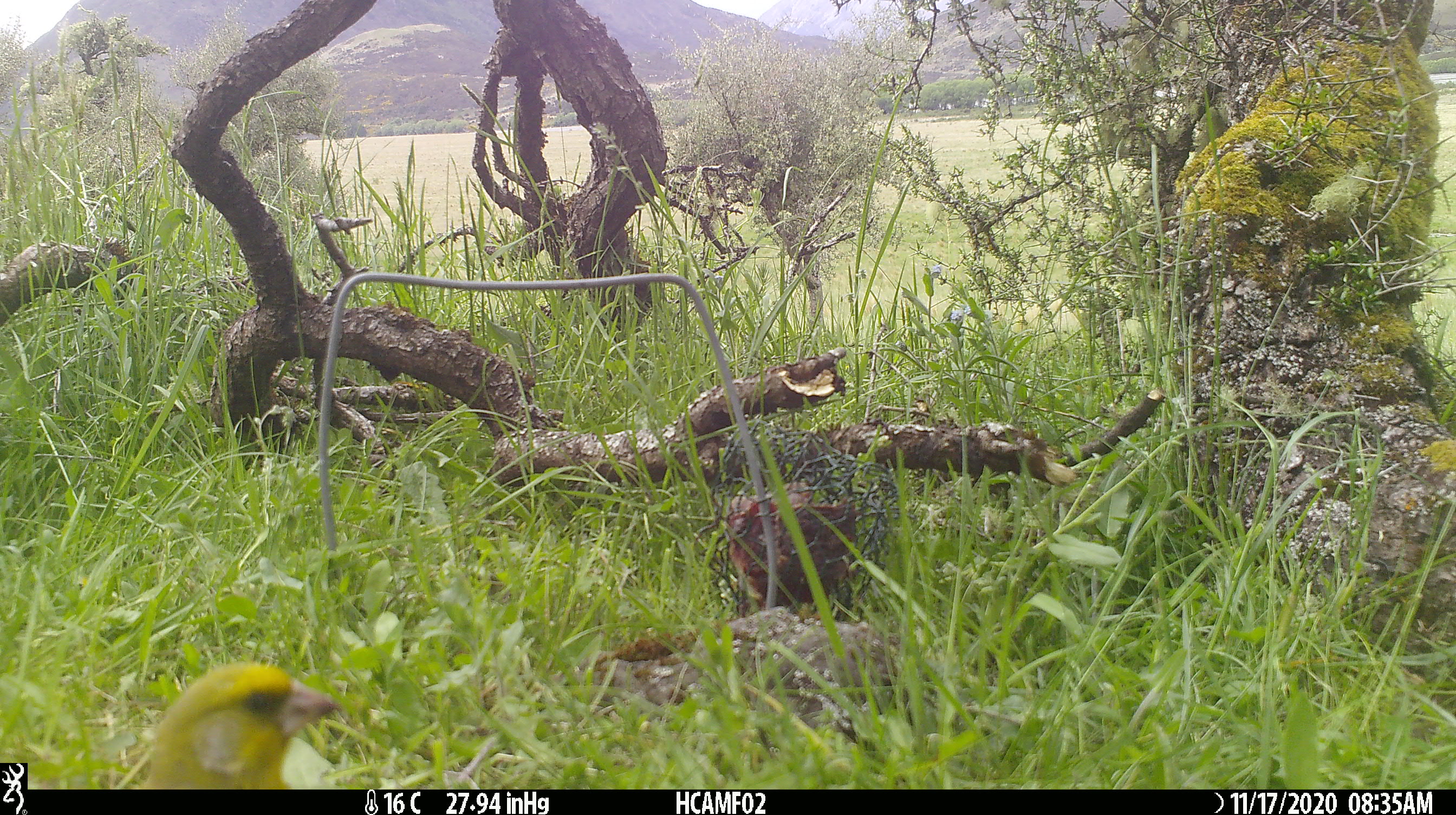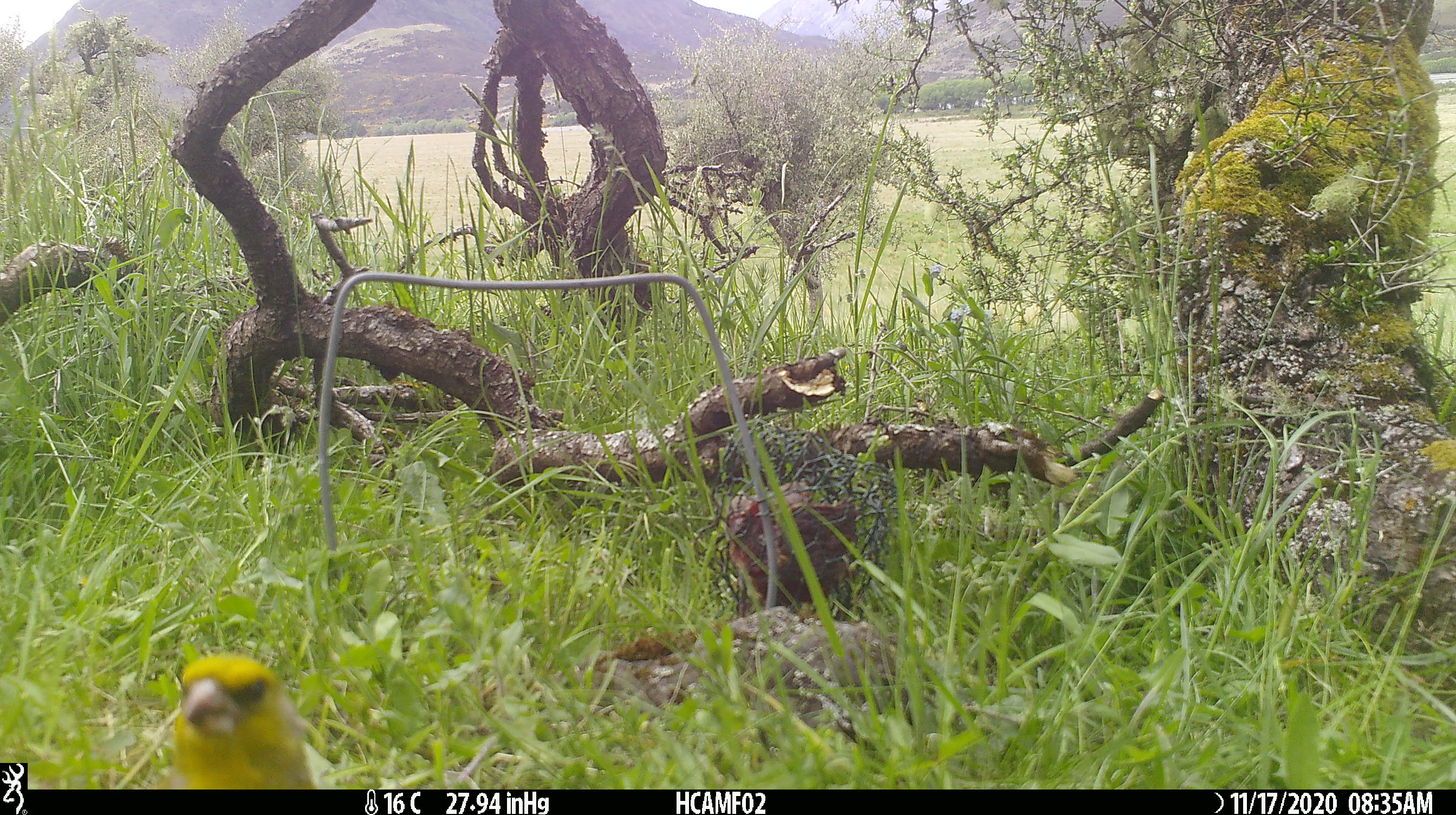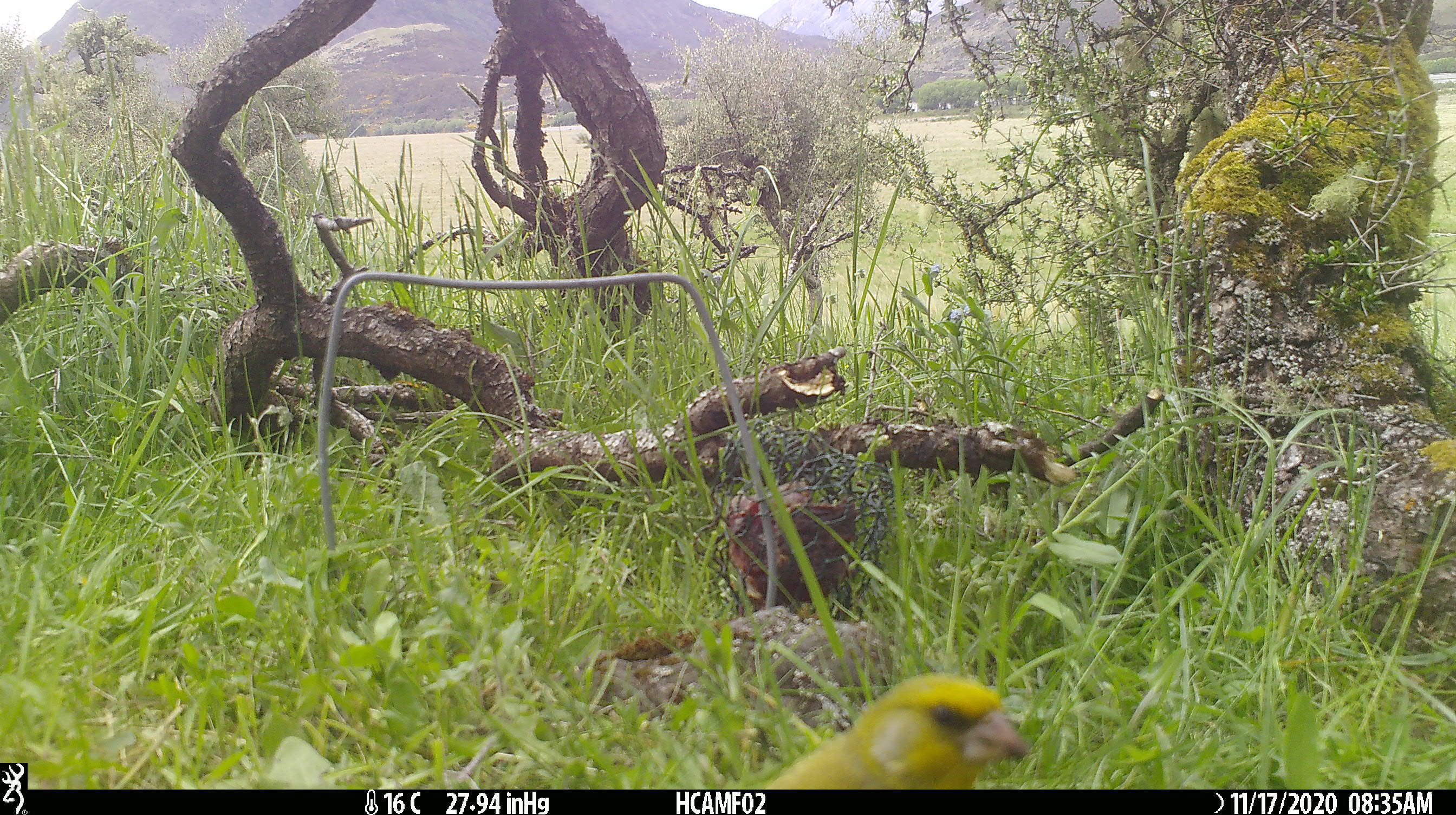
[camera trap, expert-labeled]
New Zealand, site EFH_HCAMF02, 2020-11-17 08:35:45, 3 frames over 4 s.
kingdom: Animalia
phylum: Chordata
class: Aves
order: Passeriformes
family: Fringillidae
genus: Chloris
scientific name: Chloris chloris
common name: greenfinch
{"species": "greenfinch (Chloris chloris)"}